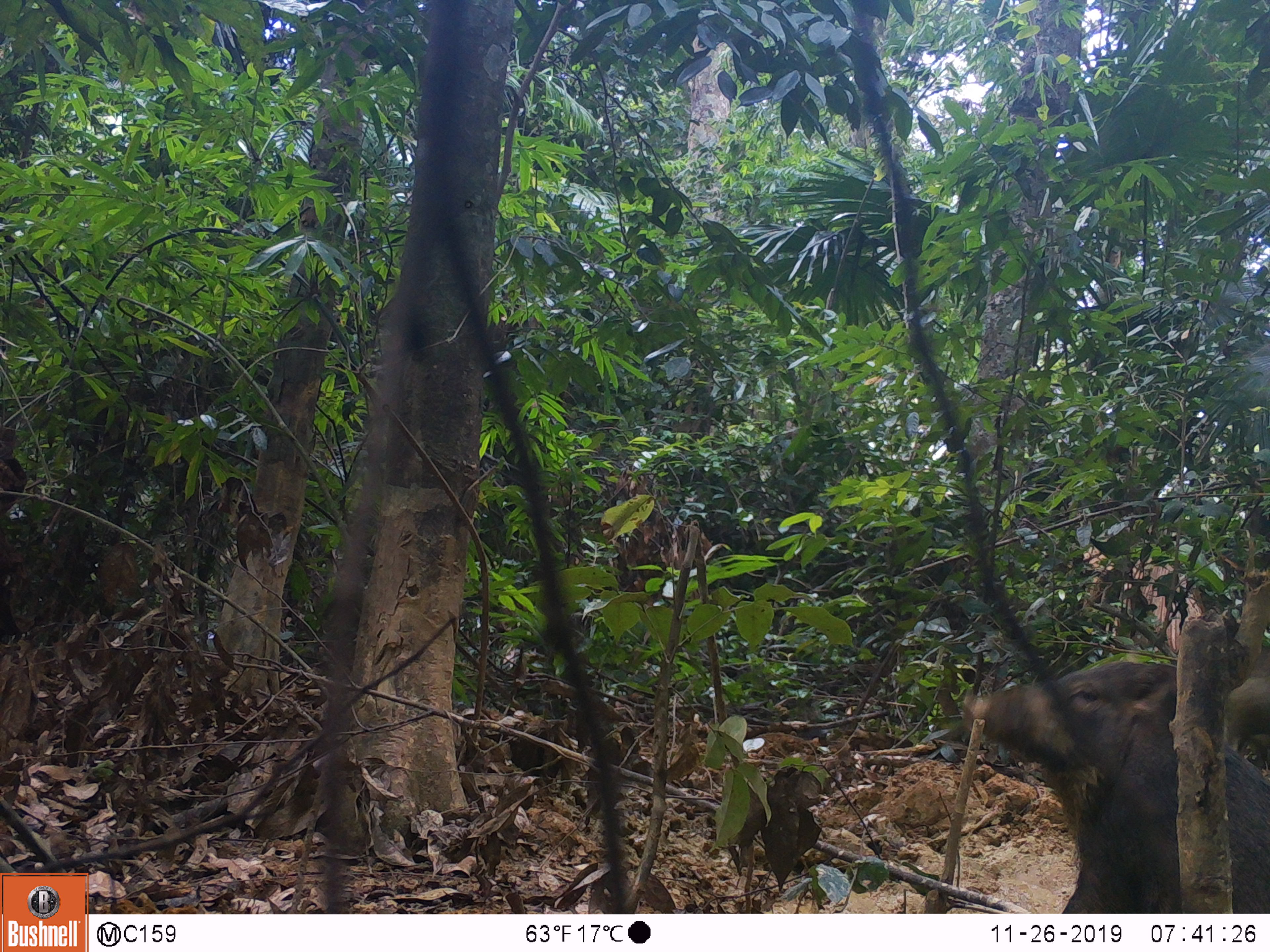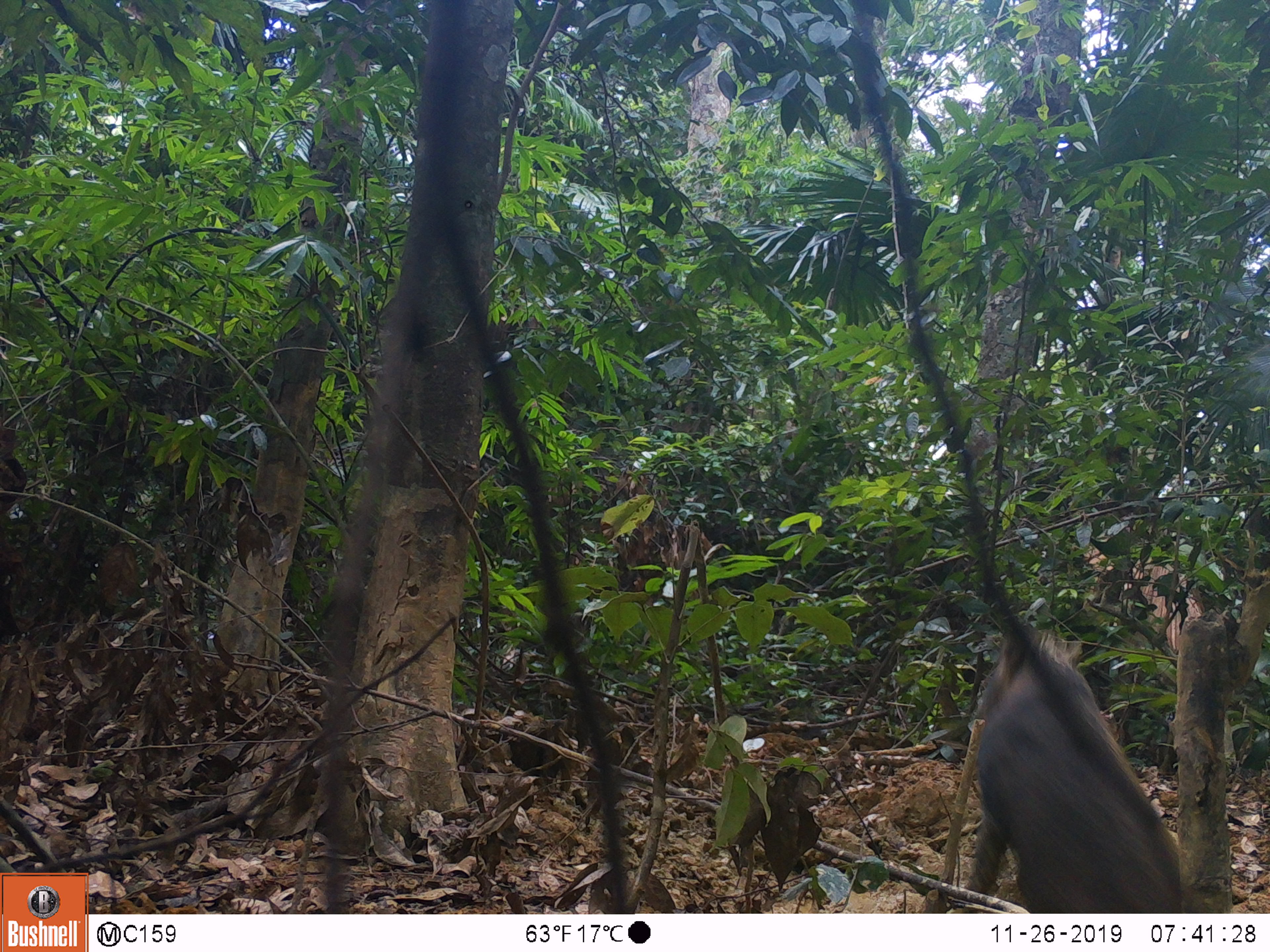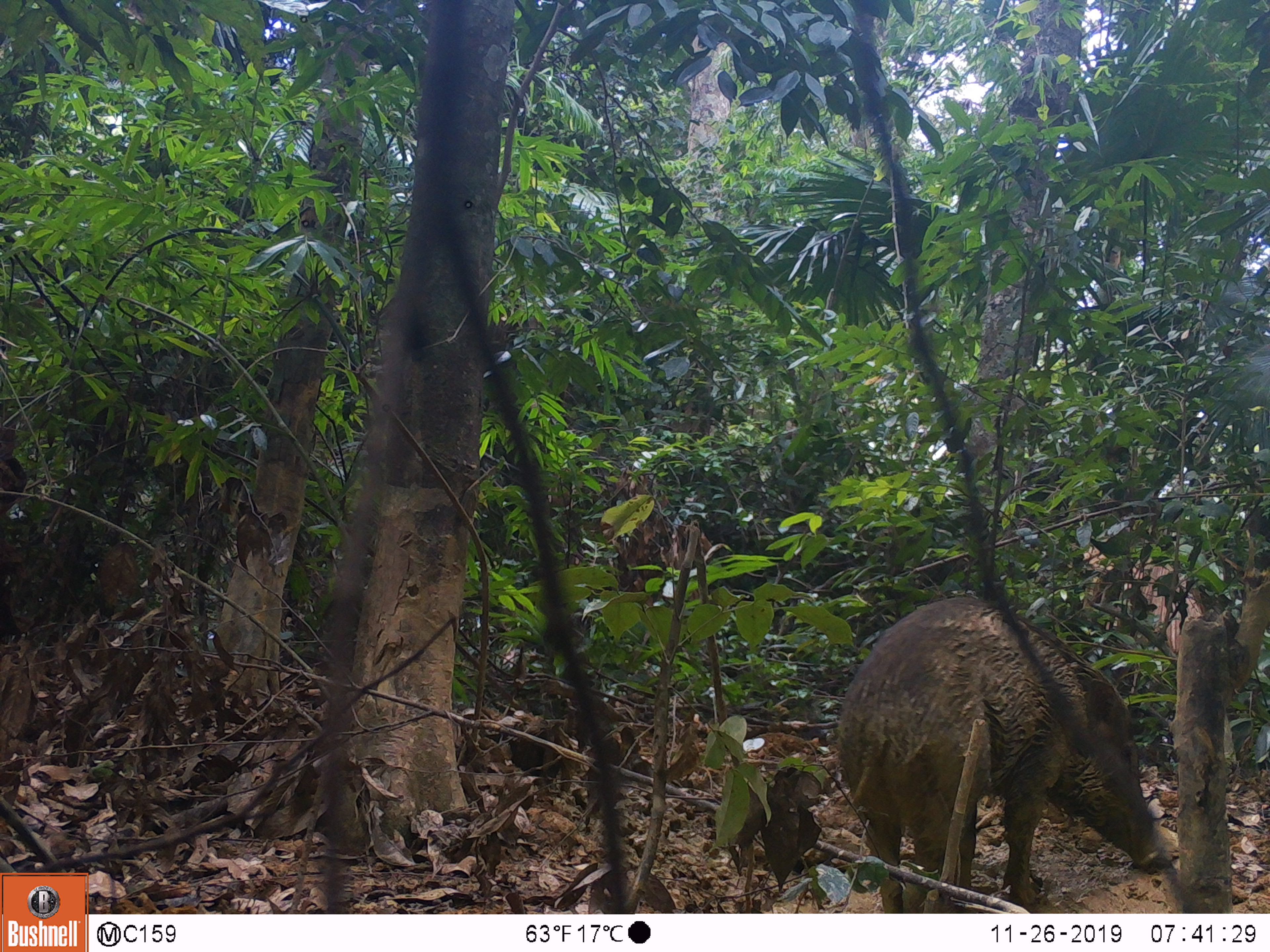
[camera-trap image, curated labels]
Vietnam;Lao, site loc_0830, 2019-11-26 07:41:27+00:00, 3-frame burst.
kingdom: Animalia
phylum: Chordata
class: Mammalia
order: Artiodactyla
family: Suidae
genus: Sus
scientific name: Sus scrofa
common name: eurasian wild pig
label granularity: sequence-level